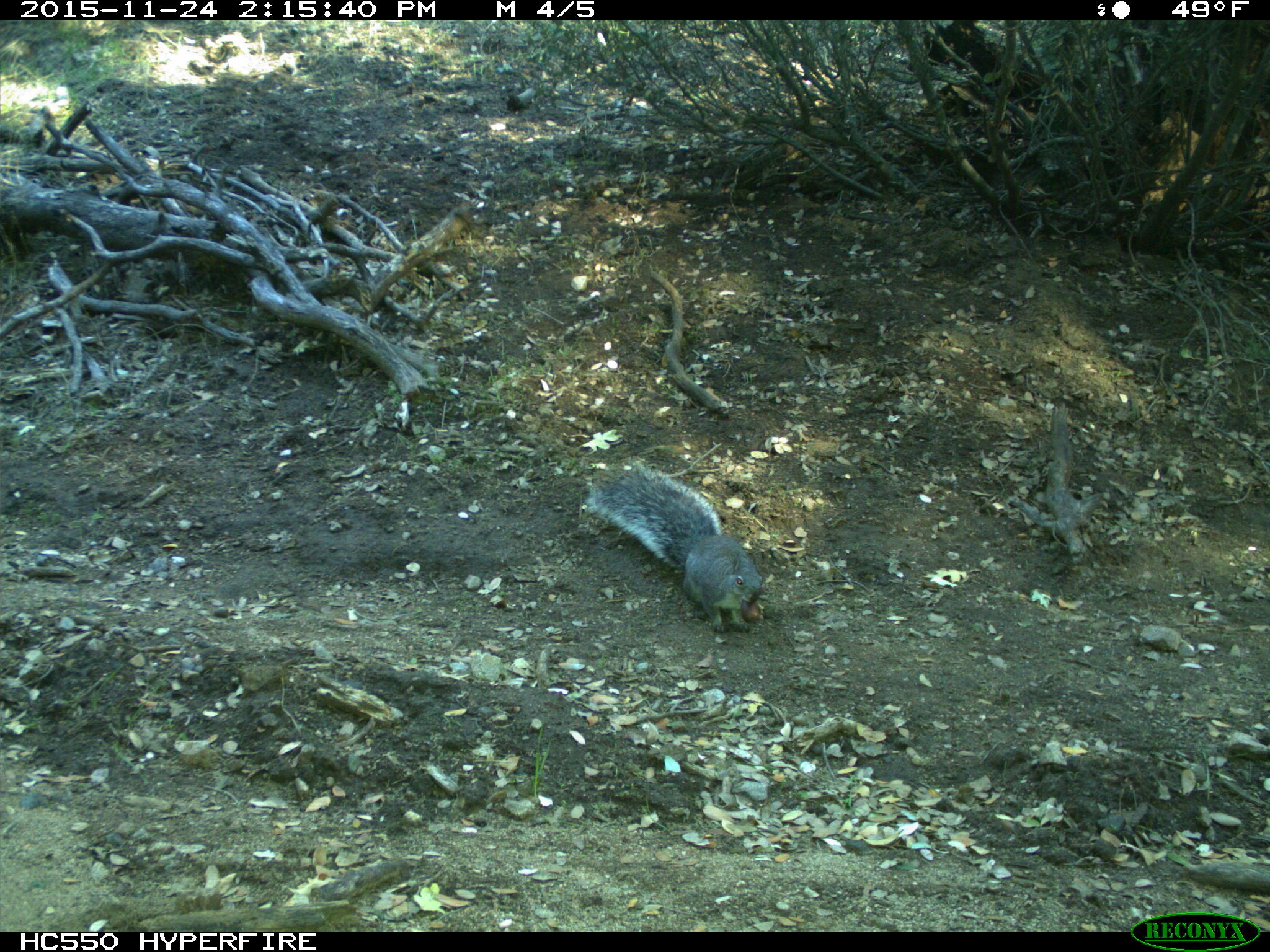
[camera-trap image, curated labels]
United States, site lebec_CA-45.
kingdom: Animalia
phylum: Chordata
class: Mammalia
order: Rodentia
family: Sciuridae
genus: Sciurus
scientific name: Sciurus carolinensis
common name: eastern gray squirrel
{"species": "Sciurus carolinensis (eastern gray squirrel)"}